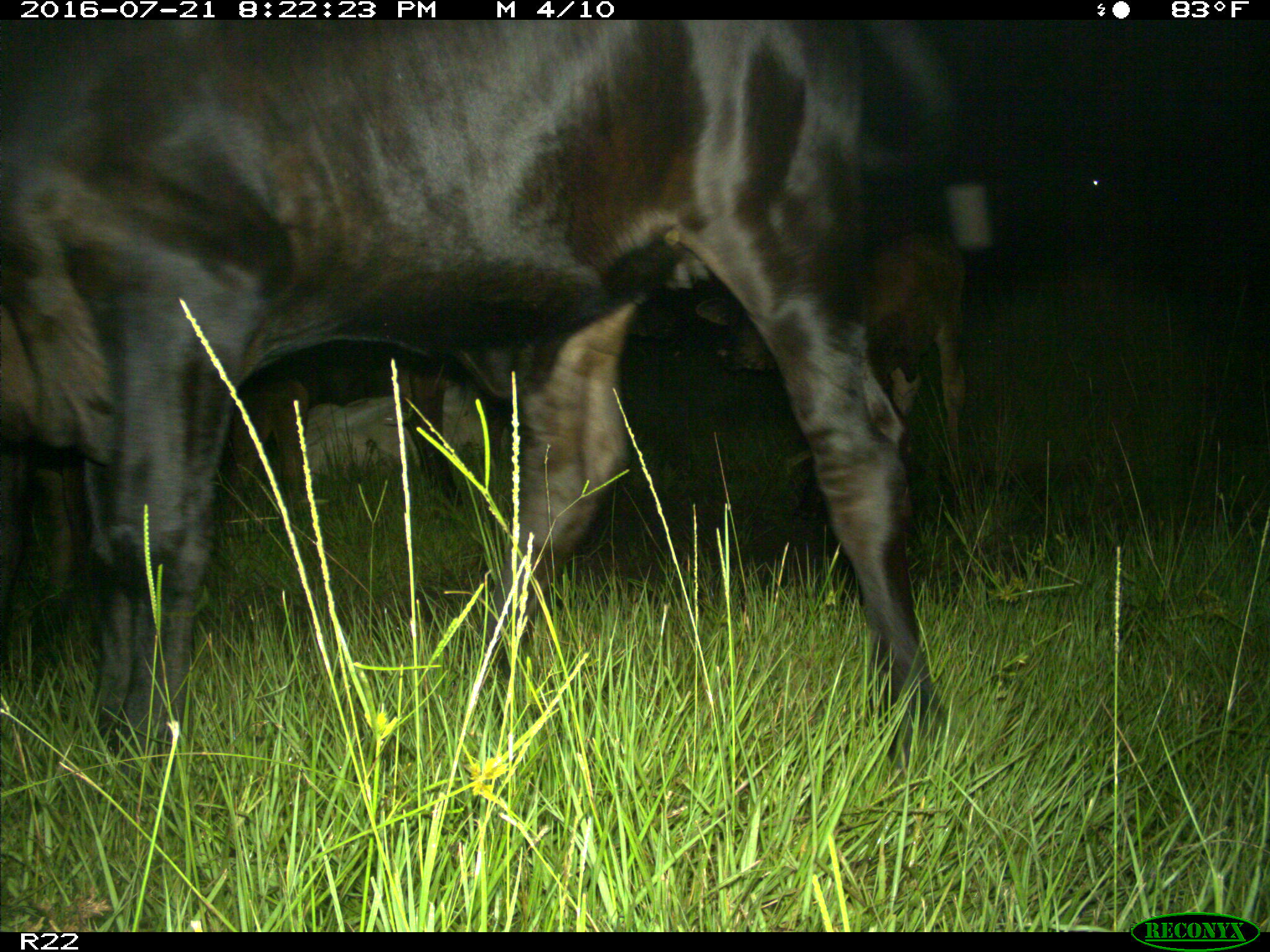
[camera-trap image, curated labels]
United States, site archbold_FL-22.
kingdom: Animalia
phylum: Chordata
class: Mammalia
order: Artiodactyla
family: Bovidae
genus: Bos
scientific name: Bos taurus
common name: domestic cow